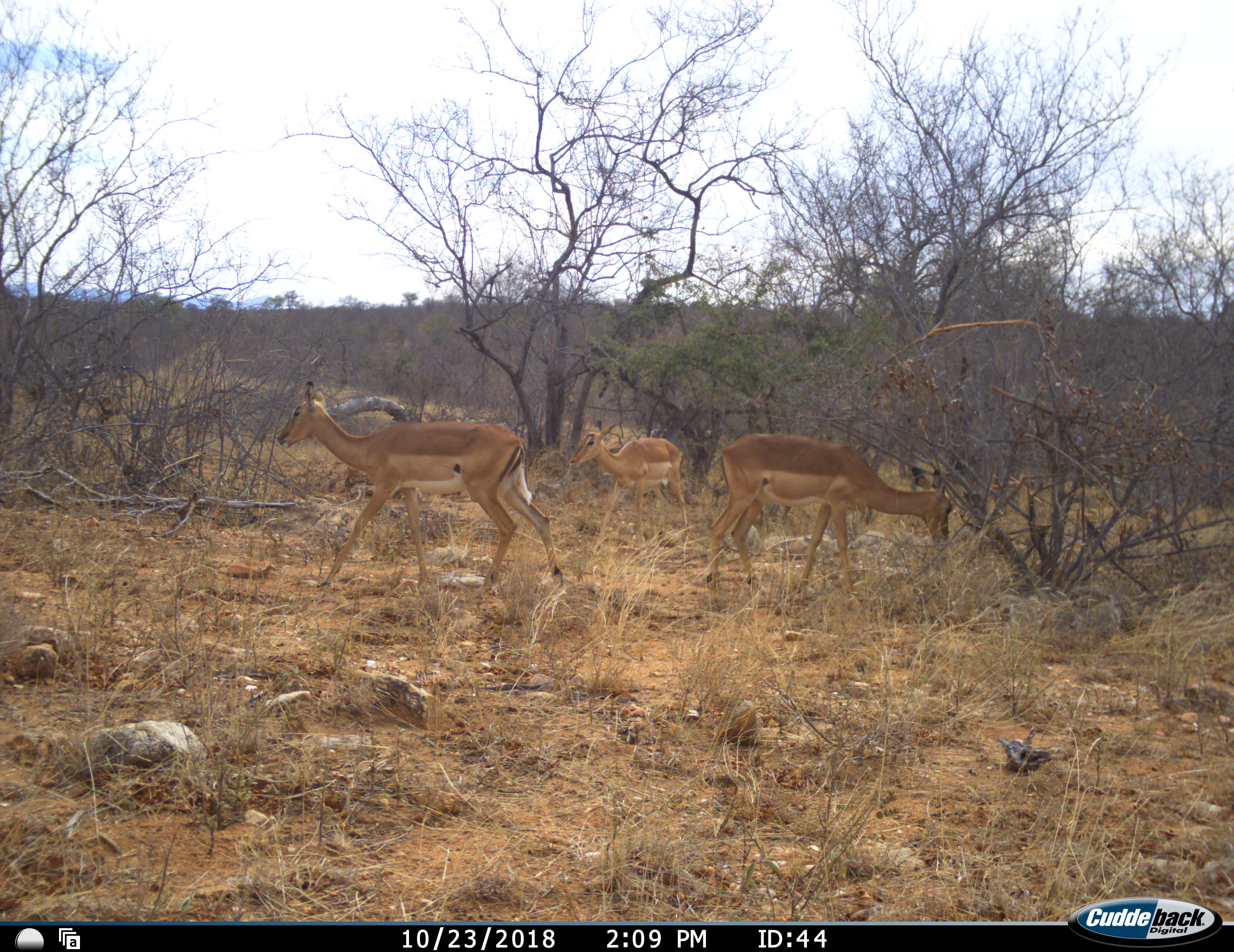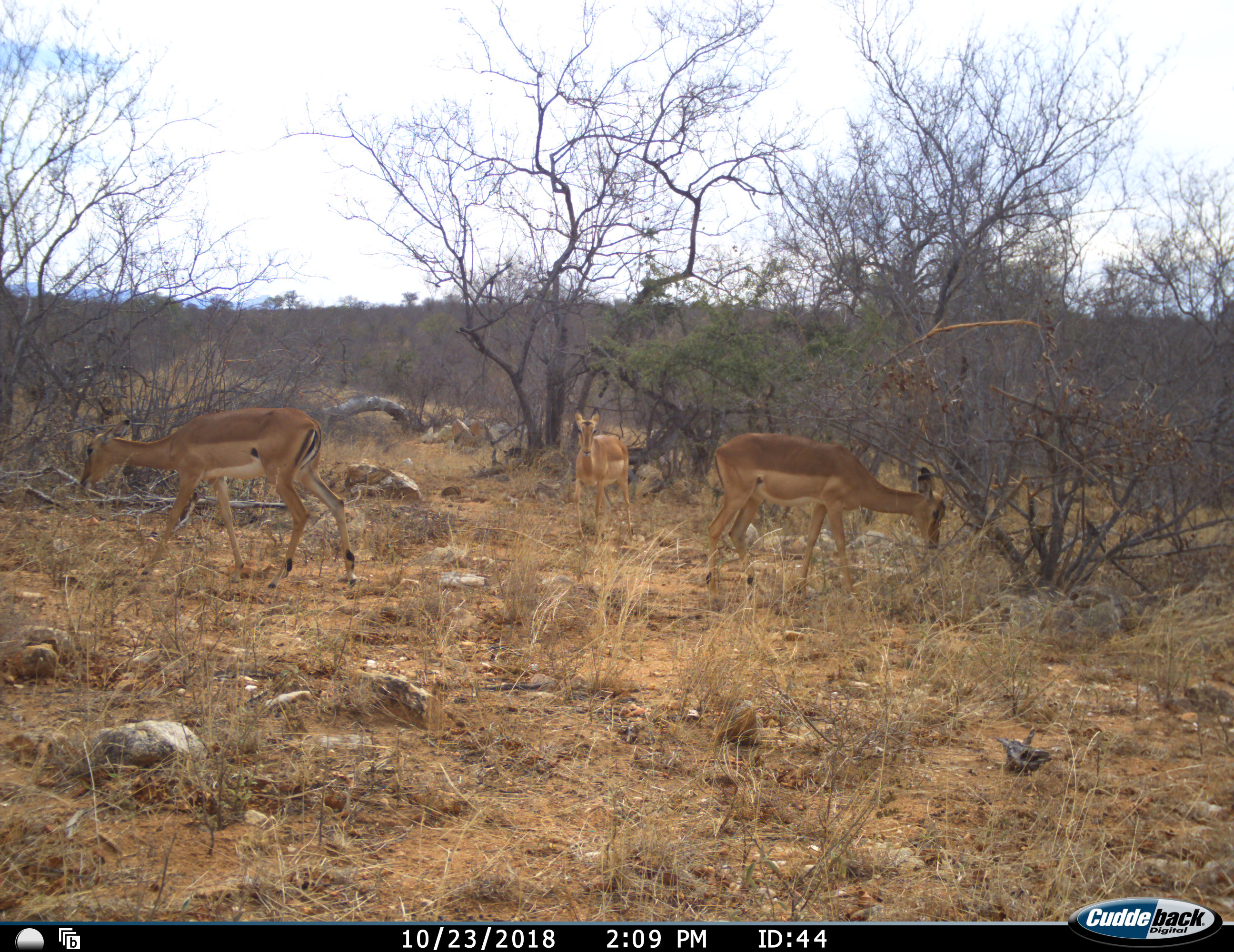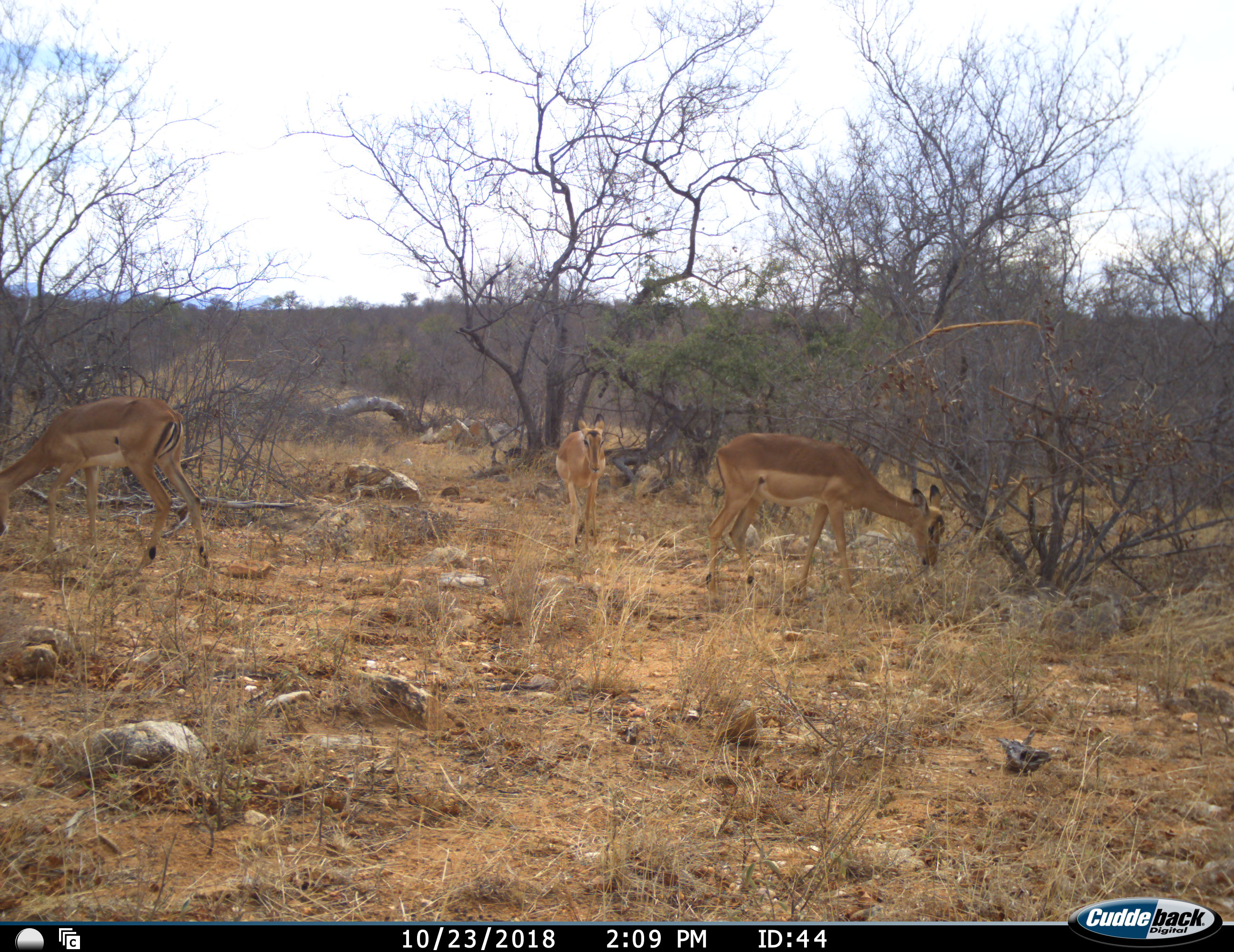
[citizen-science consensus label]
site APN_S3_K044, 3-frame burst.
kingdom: Animalia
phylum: Chordata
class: Mammalia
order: Artiodactyla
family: Bovidae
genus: Aepyceros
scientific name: Aepyceros melampus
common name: impala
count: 3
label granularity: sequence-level